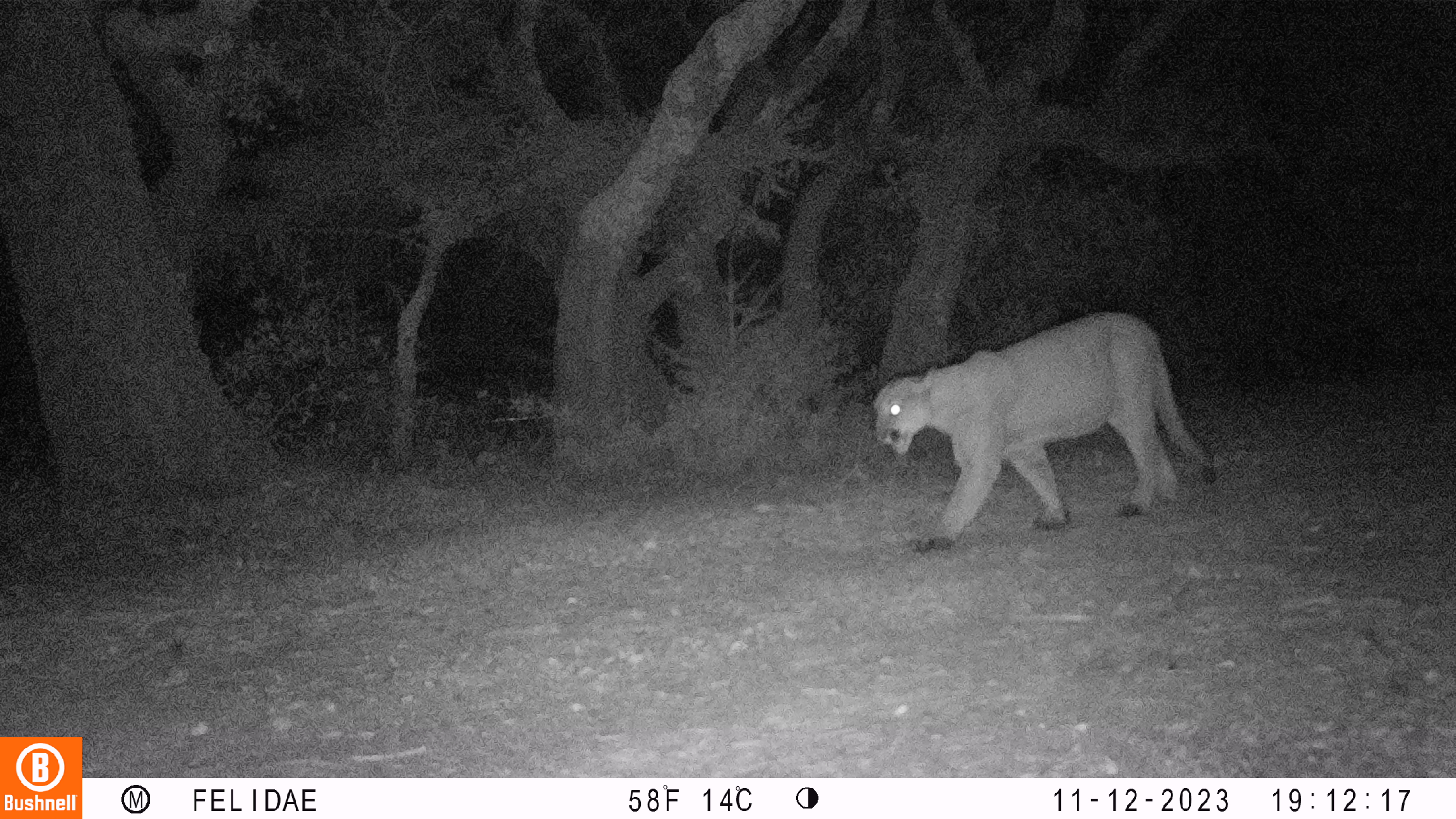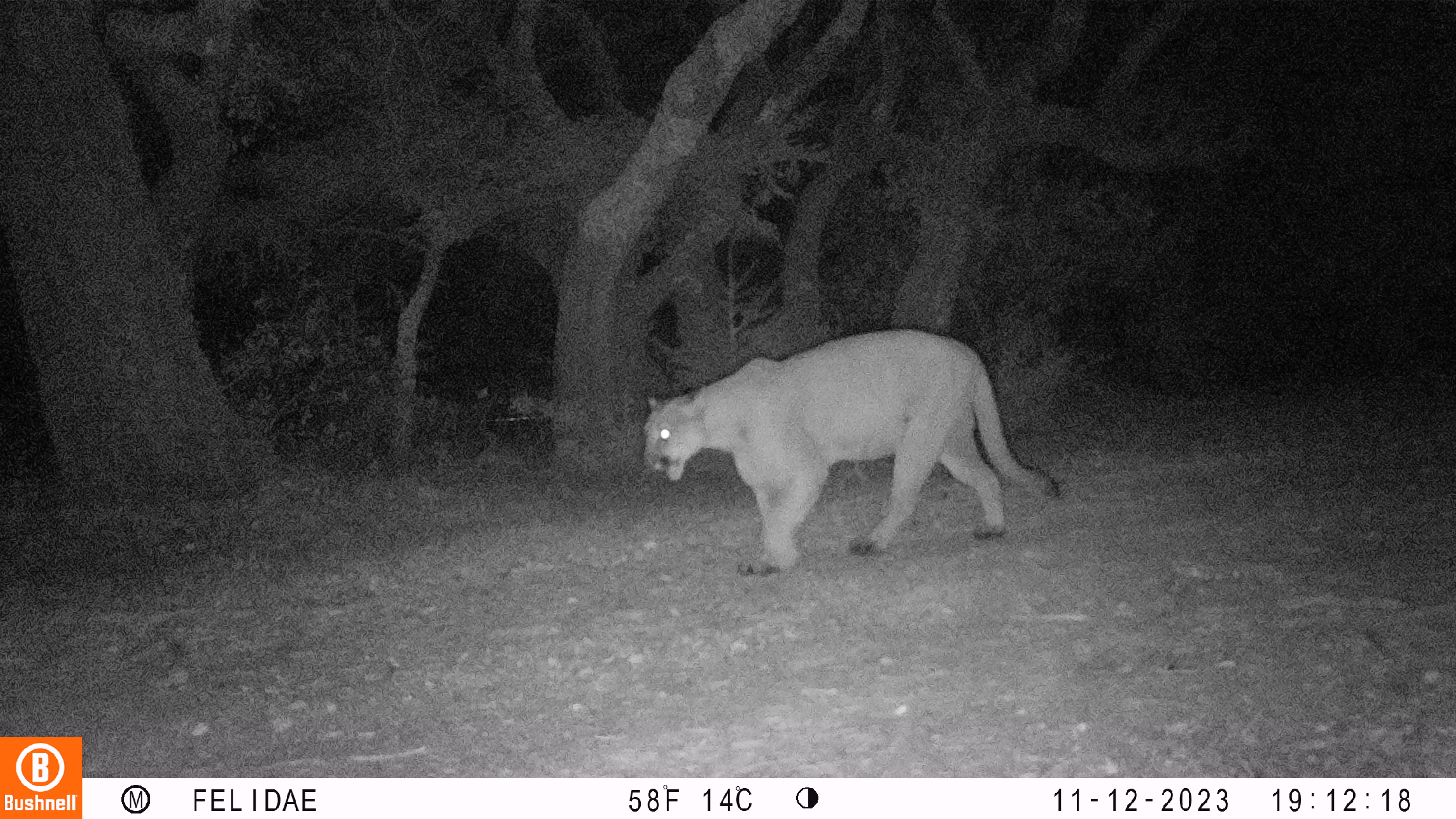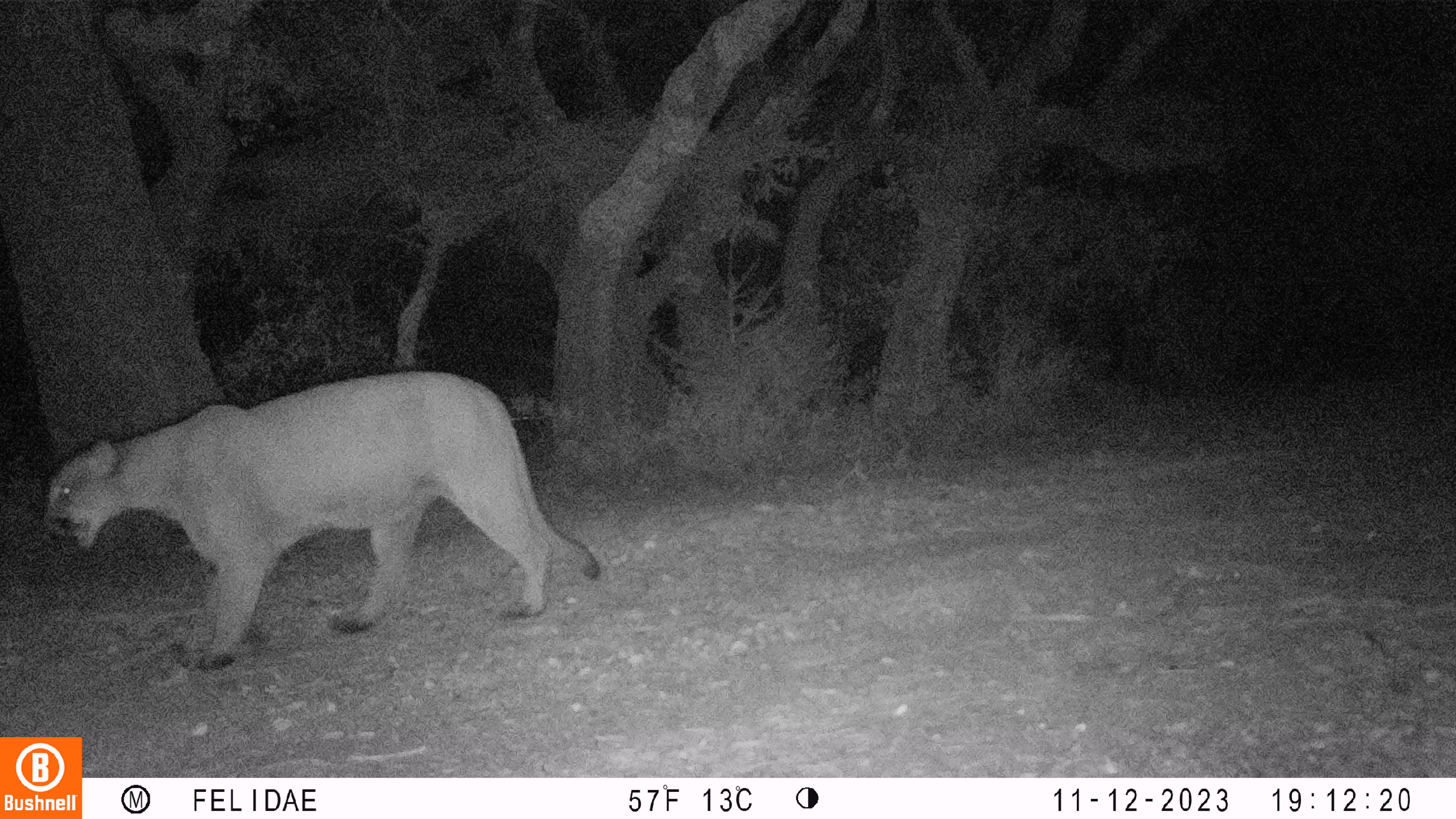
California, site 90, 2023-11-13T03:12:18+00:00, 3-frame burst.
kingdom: Animalia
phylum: Chordata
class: Mammalia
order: Carnivora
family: Felidae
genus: Puma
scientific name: Puma concolor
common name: puma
Puma (Puma concolor).